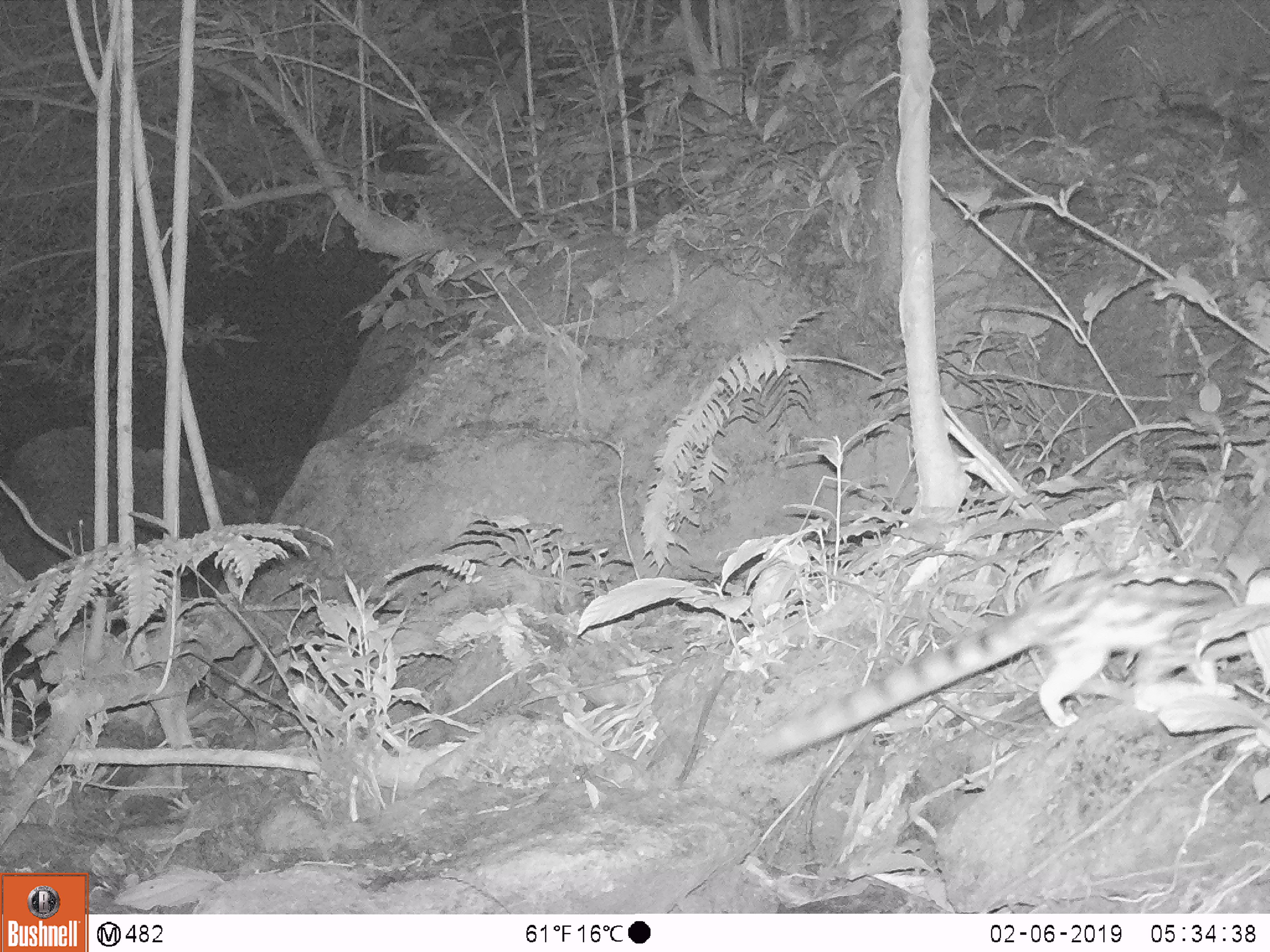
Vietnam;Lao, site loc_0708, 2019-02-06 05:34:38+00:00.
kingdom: Animalia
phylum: Chordata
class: Mammalia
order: Carnivora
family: Prionodontidae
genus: Prionodon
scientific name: Prionodon pardicolor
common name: spotted linsang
Spotted linsang (Prionodon pardicolor). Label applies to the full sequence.